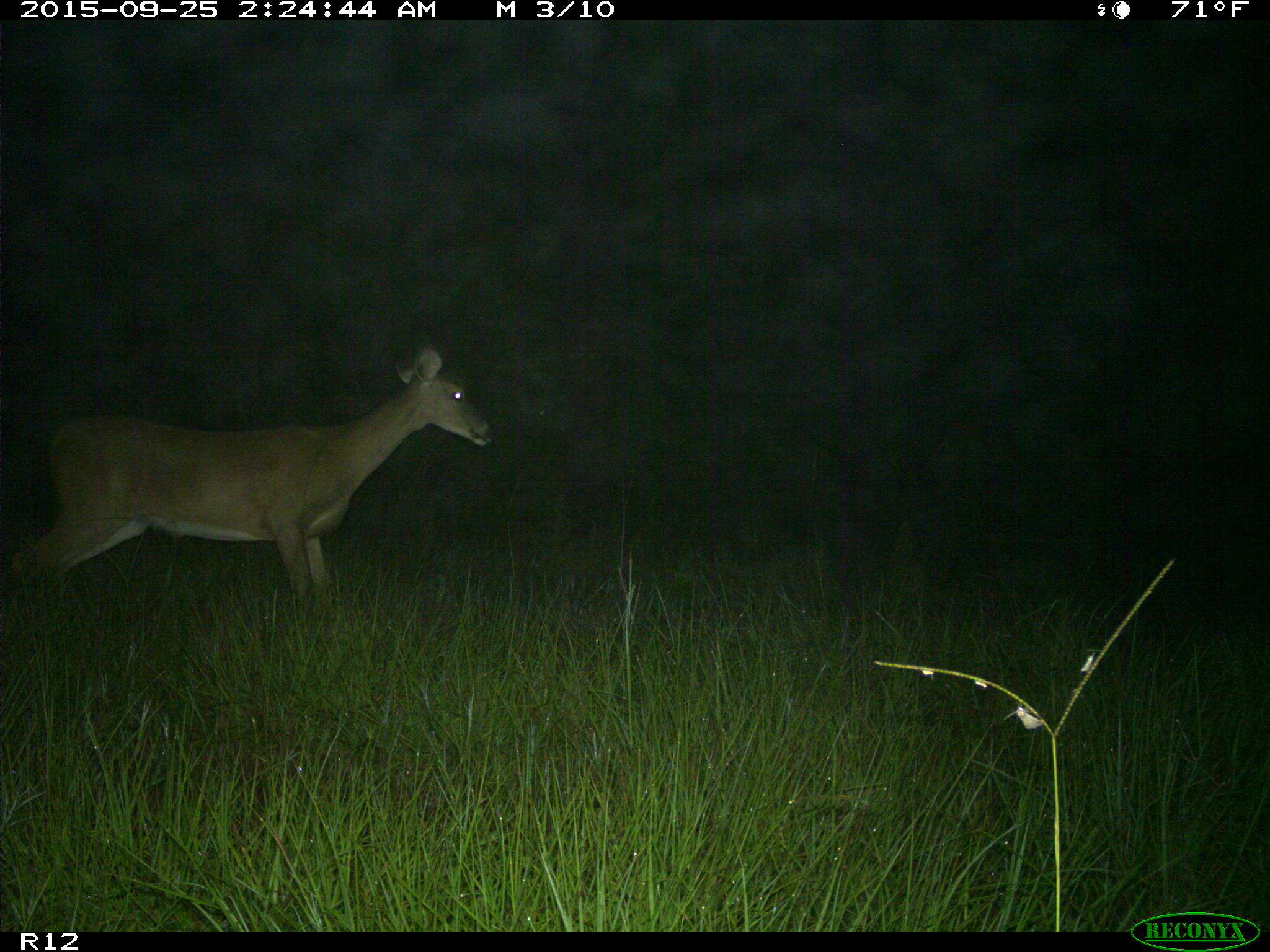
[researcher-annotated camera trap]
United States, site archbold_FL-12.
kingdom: Animalia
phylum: Chordata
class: Mammalia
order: Artiodactyla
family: Cervidae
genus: Odocoileus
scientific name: Odocoileus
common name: deer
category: unidentified deer